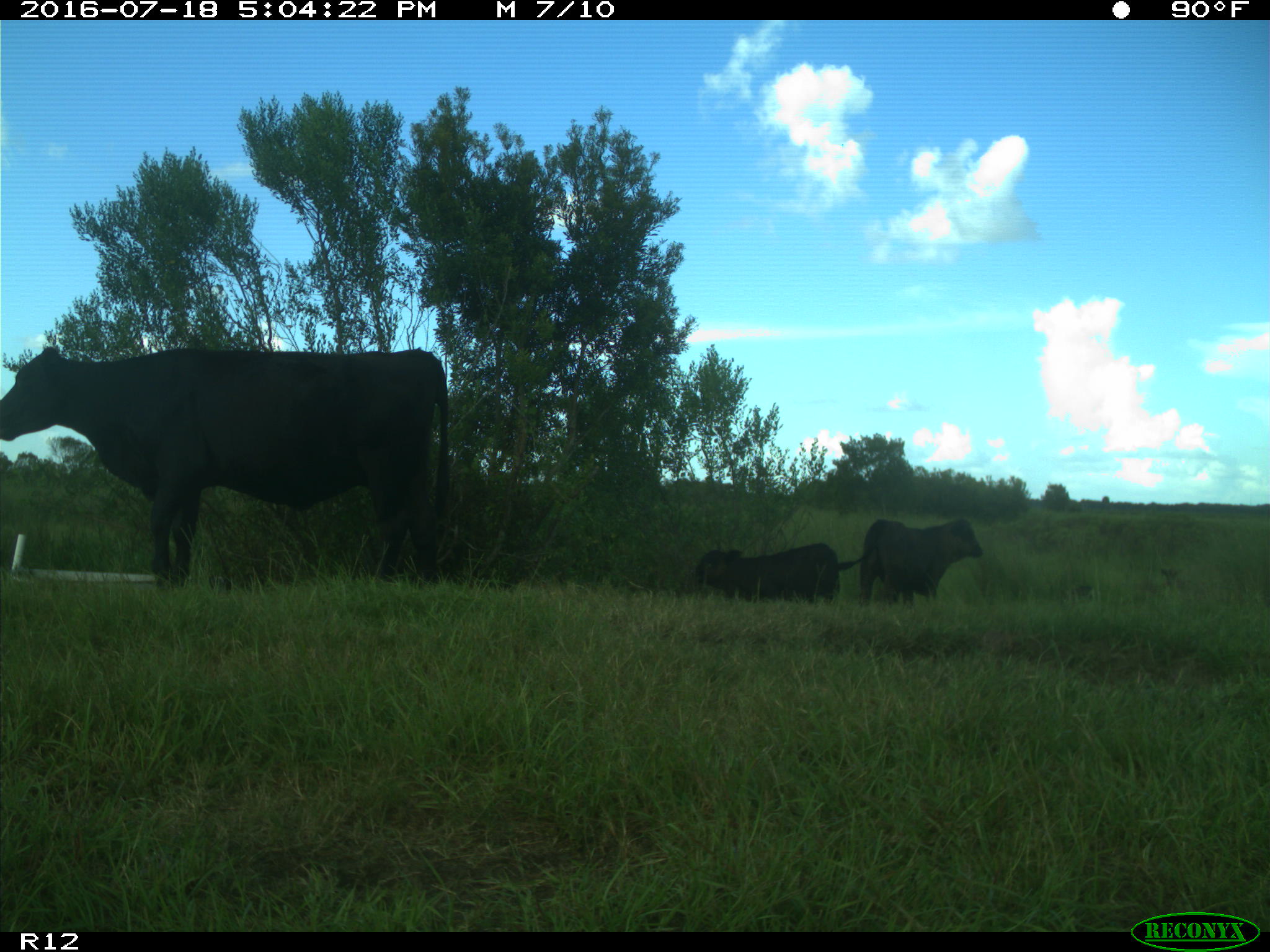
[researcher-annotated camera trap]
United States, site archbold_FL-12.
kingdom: Animalia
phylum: Chordata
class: Mammalia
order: Artiodactyla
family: Bovidae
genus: Bos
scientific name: Bos taurus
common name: domestic cow